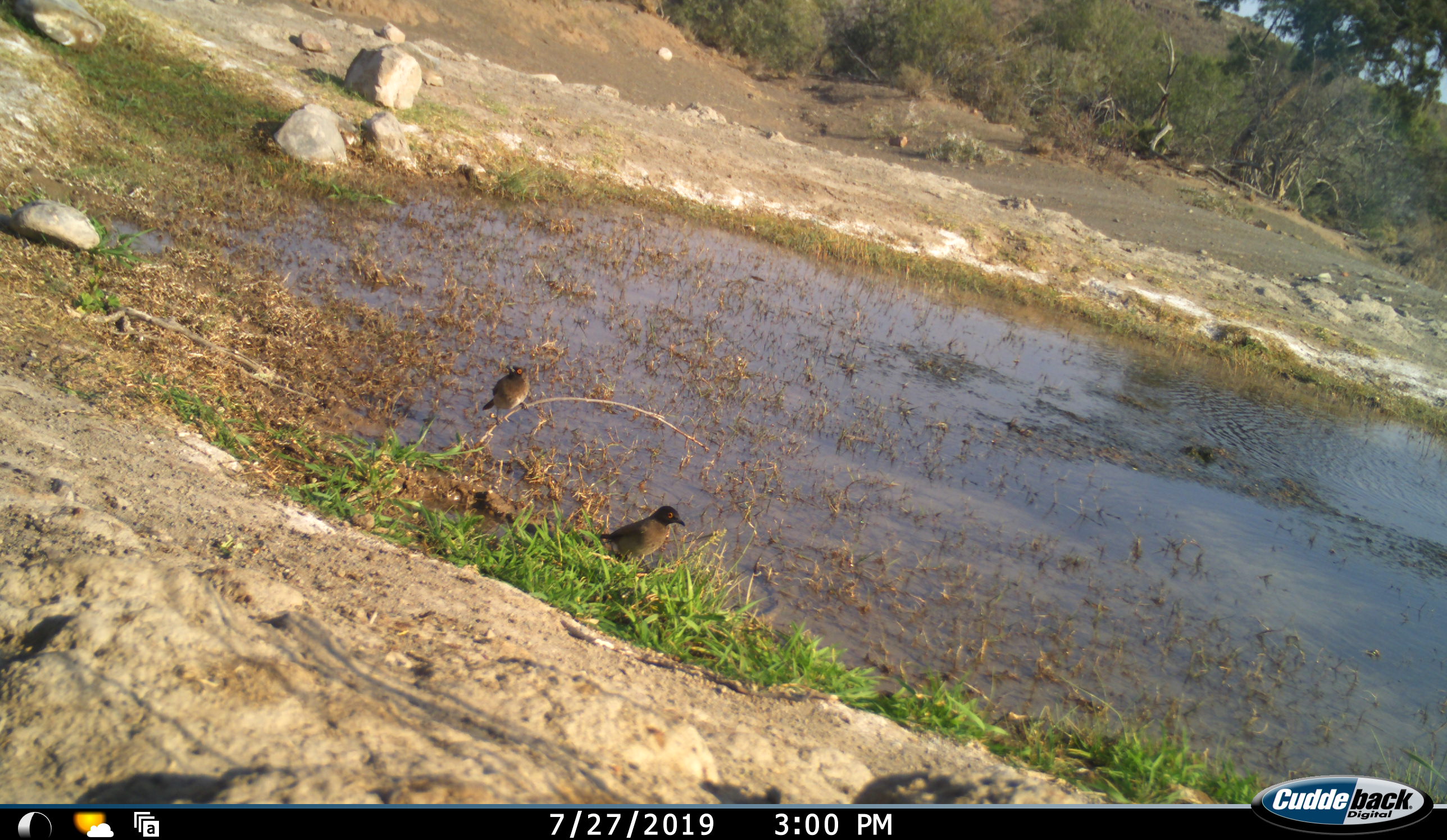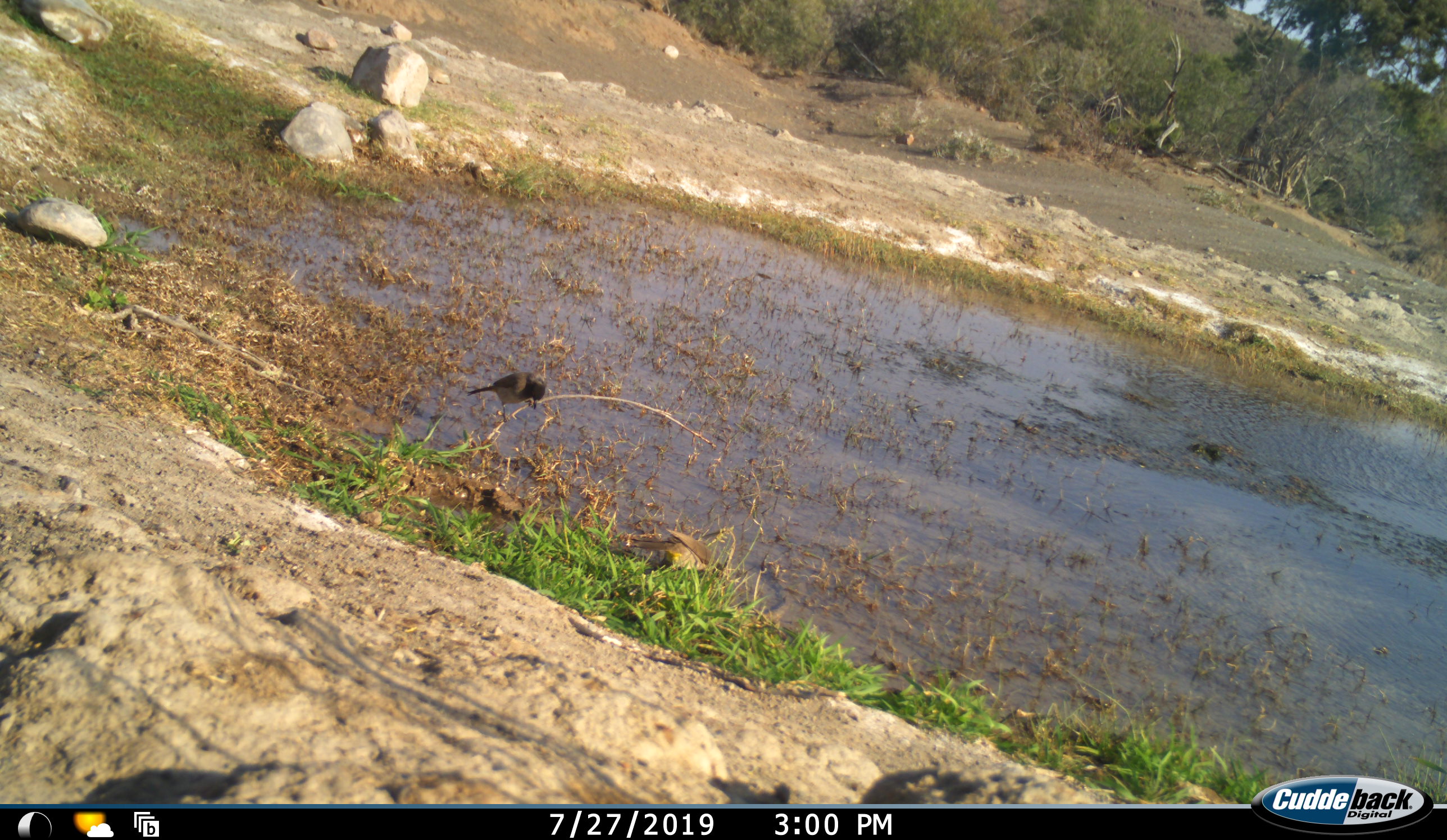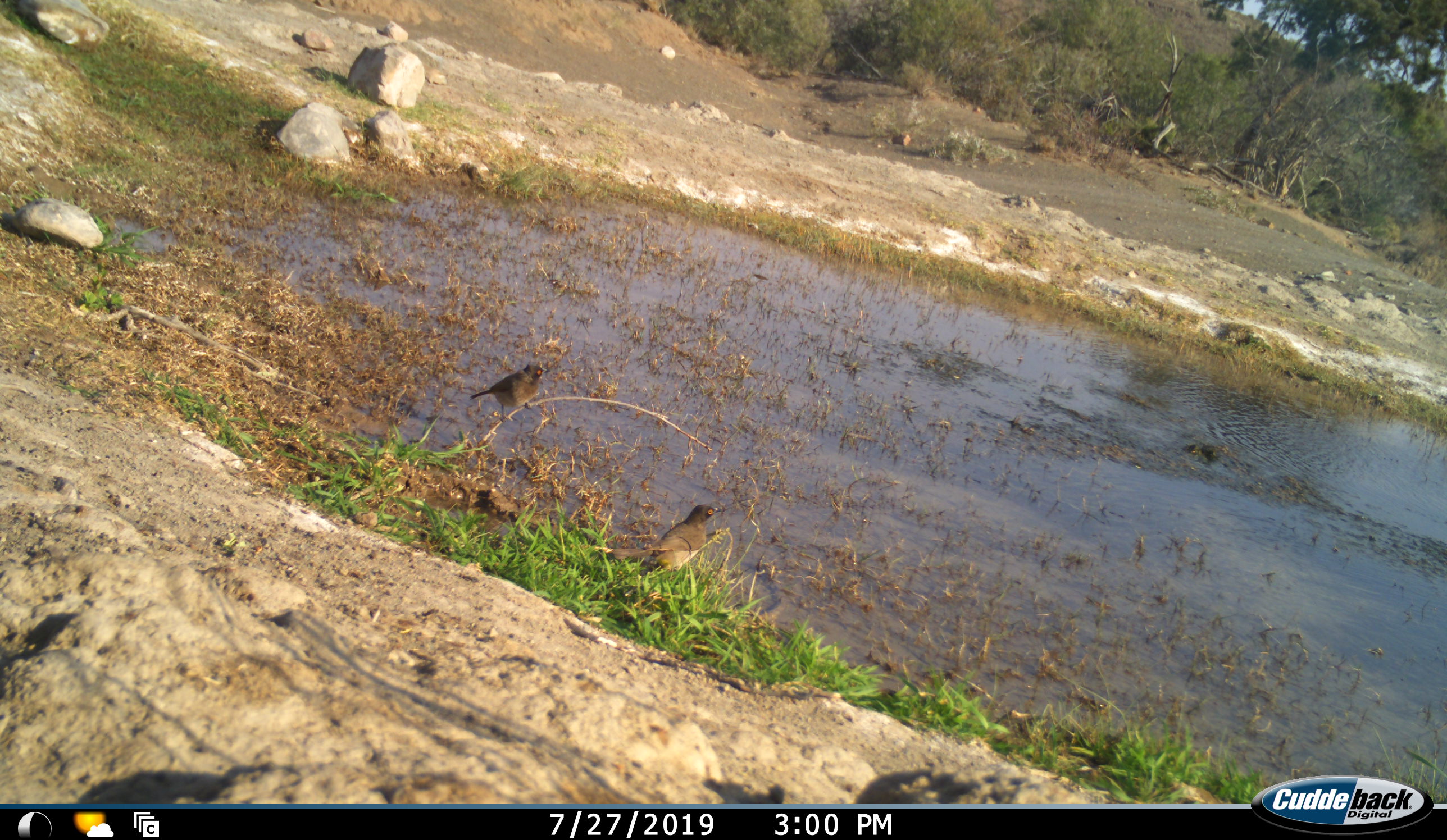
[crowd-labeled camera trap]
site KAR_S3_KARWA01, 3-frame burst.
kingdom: Animalia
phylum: Chordata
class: Aves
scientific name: Aves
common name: bird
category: birdother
Birdother (bird) (Aves), count 2. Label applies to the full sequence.